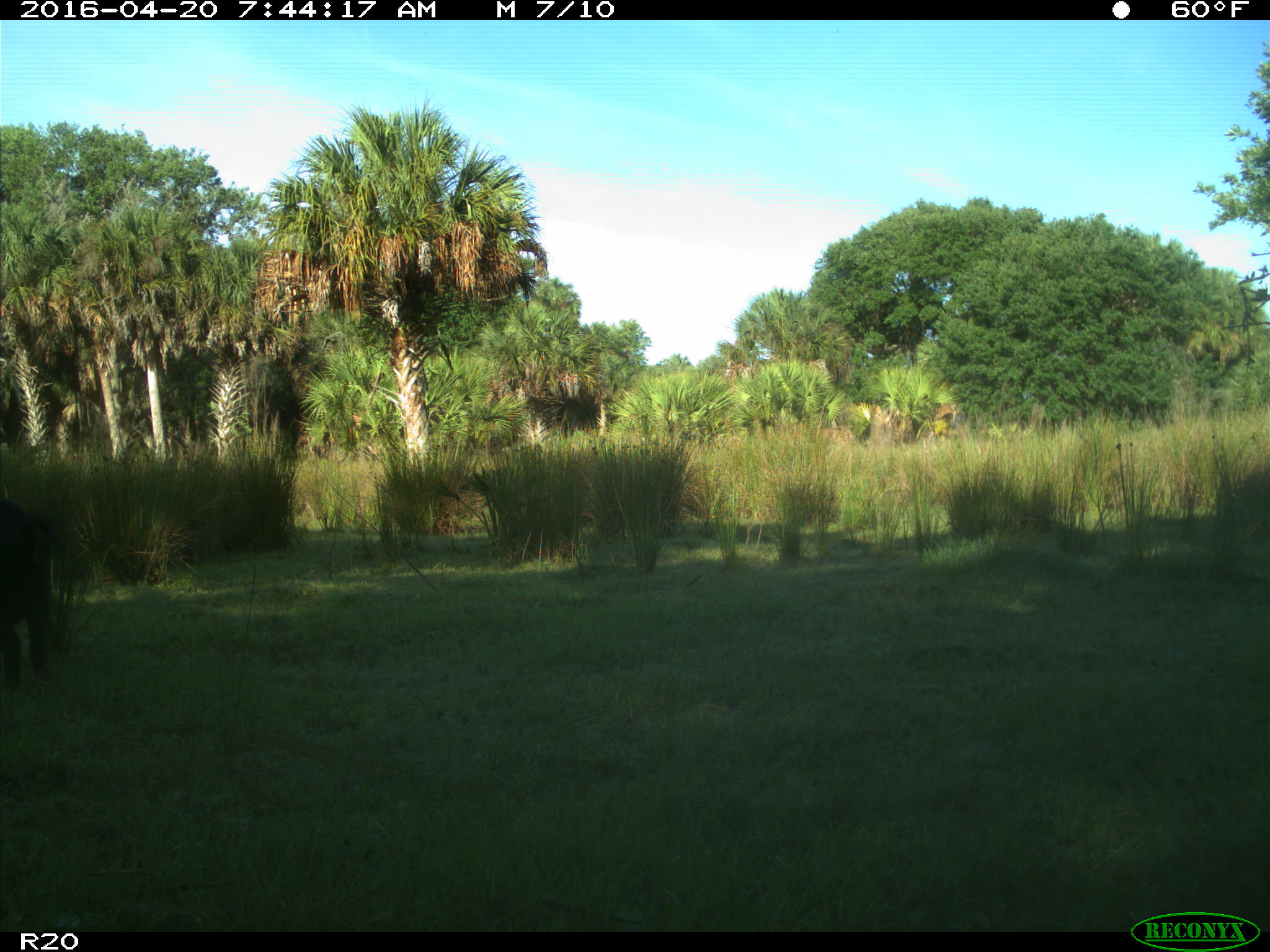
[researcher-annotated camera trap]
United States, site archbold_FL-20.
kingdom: Animalia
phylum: Chordata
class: Mammalia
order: Artiodactyla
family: Suidae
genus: Sus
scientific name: Sus scrofa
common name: wild boar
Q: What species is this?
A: Sus scrofa (wild boar).